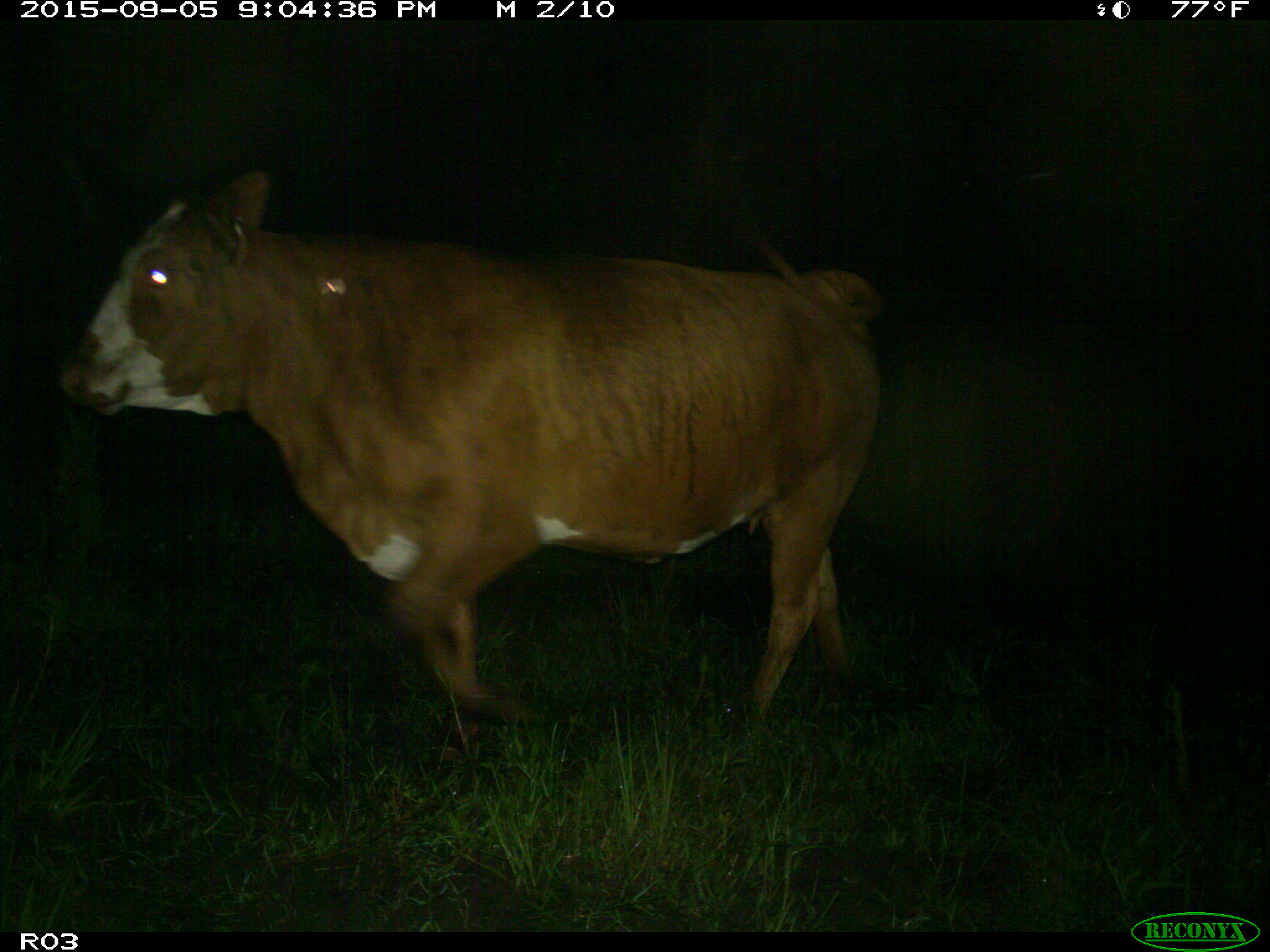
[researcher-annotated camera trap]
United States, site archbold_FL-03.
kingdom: Animalia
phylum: Chordata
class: Mammalia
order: Artiodactyla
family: Bovidae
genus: Bos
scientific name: Bos taurus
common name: domestic cow